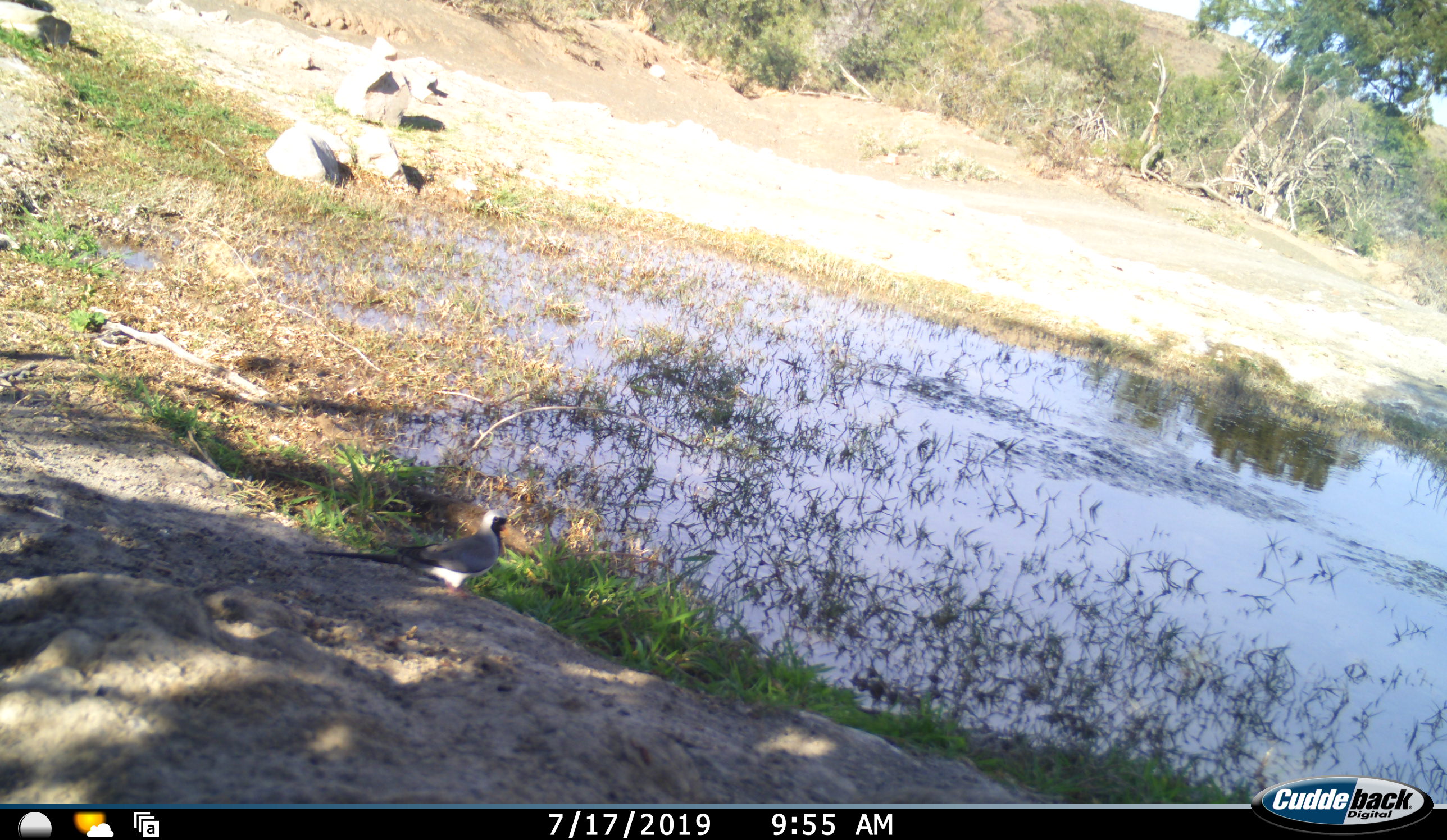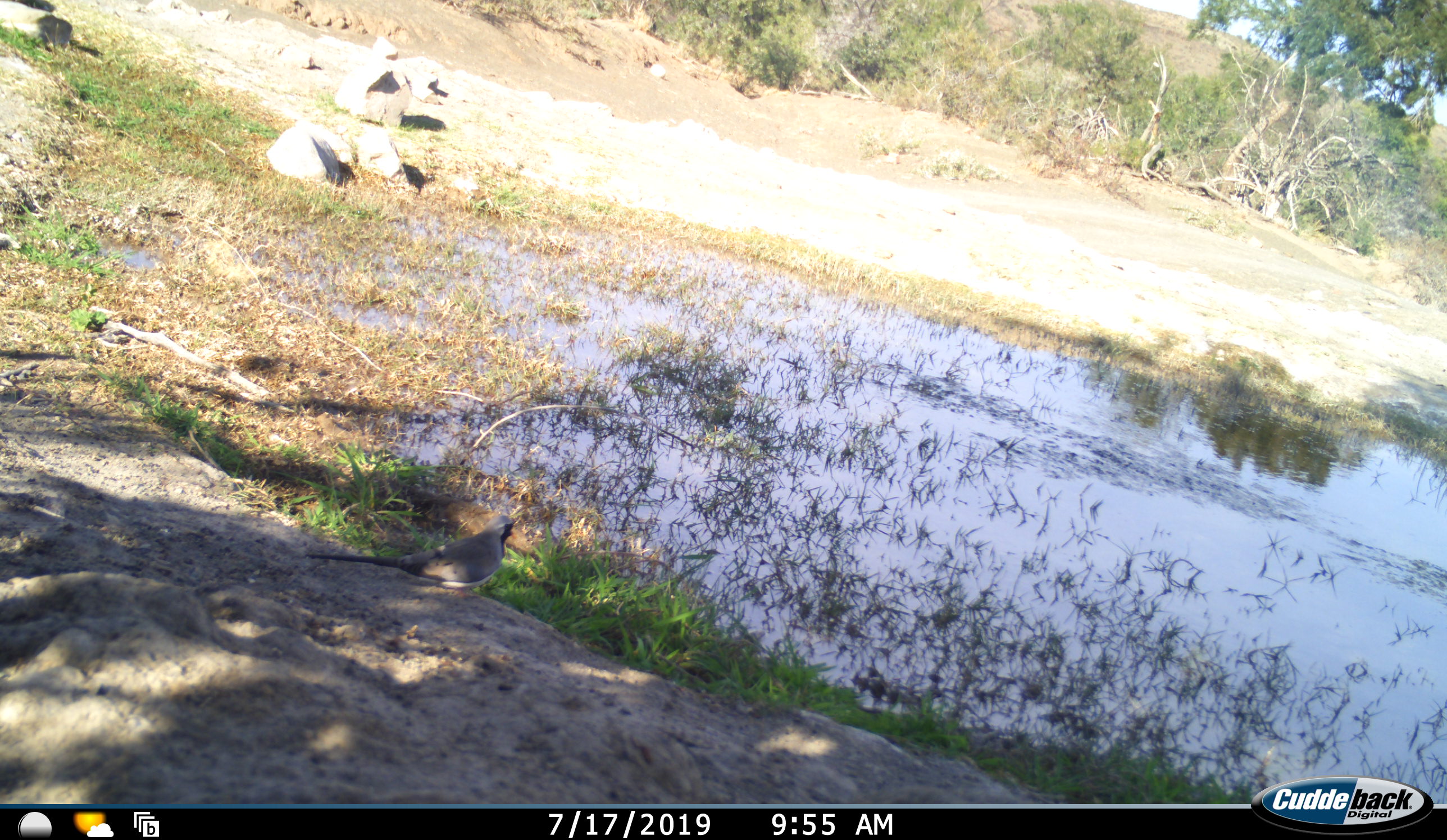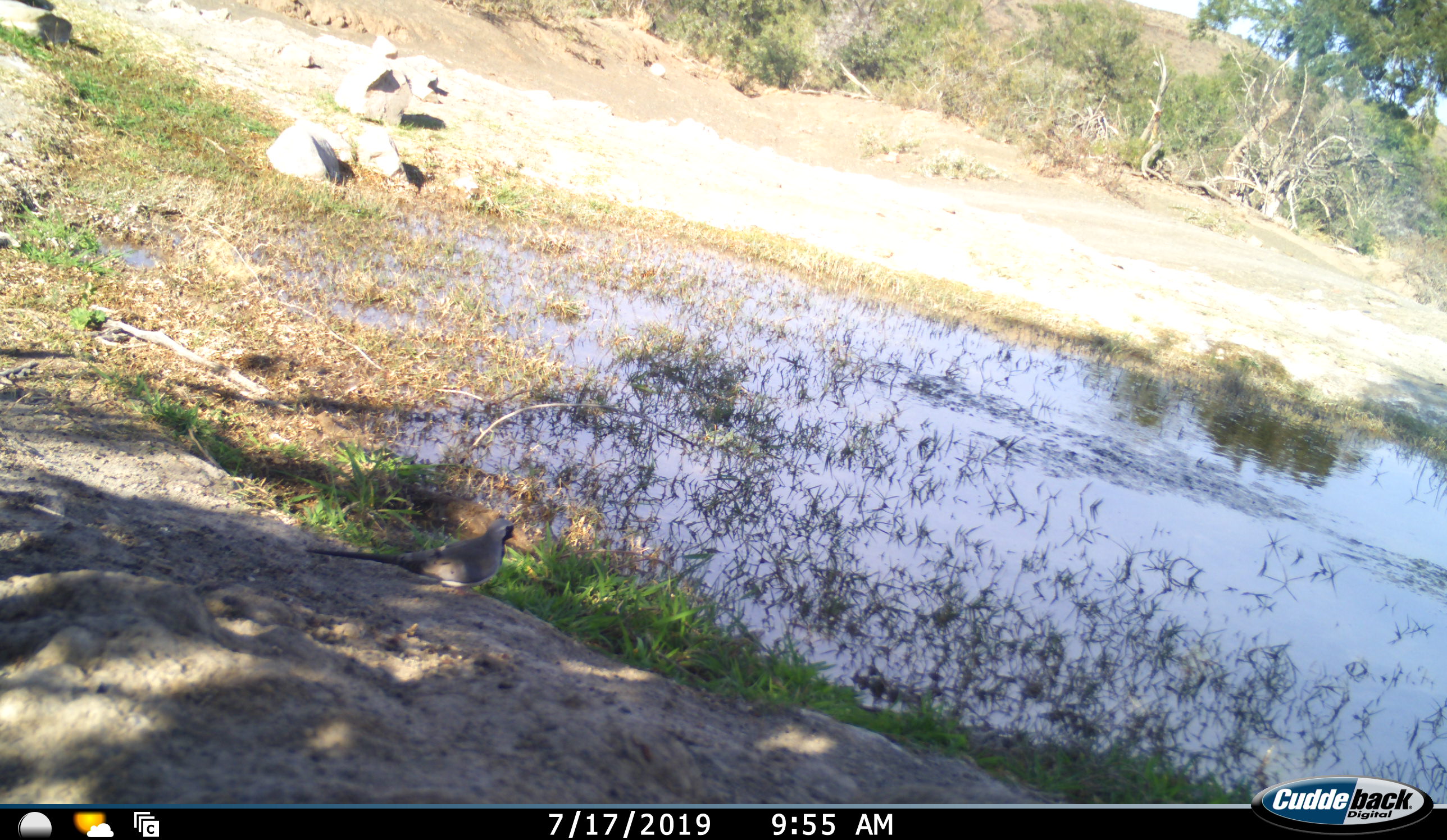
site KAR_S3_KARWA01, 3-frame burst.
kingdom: Animalia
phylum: Chordata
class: Aves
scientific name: Aves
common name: bird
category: birdother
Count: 1.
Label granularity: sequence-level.